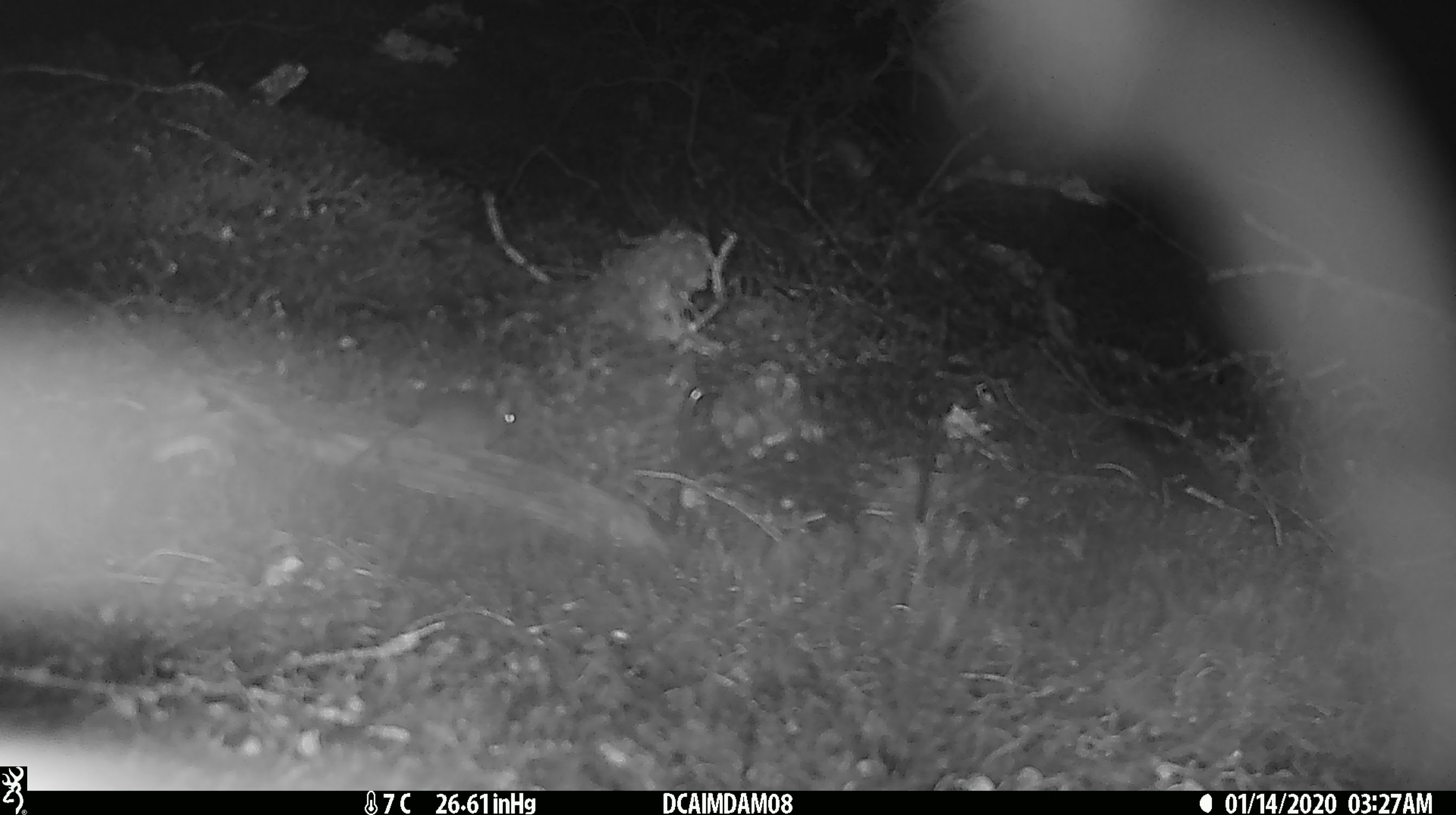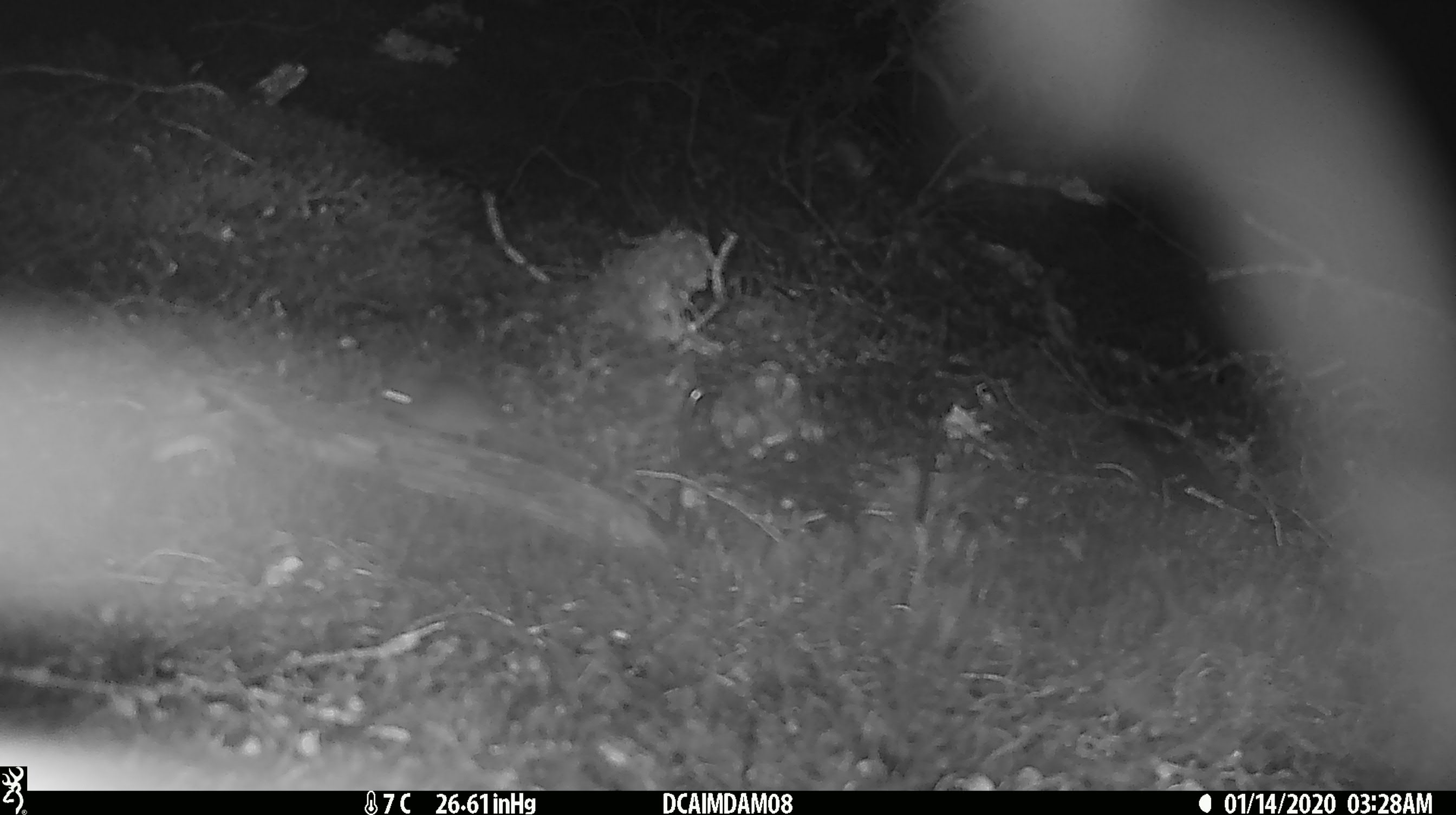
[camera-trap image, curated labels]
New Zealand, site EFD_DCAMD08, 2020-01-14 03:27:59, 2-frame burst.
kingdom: Animalia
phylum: Chordata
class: Mammalia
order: Rodentia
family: Muridae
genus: Mus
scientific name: Mus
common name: mouse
Mouse (Mus).